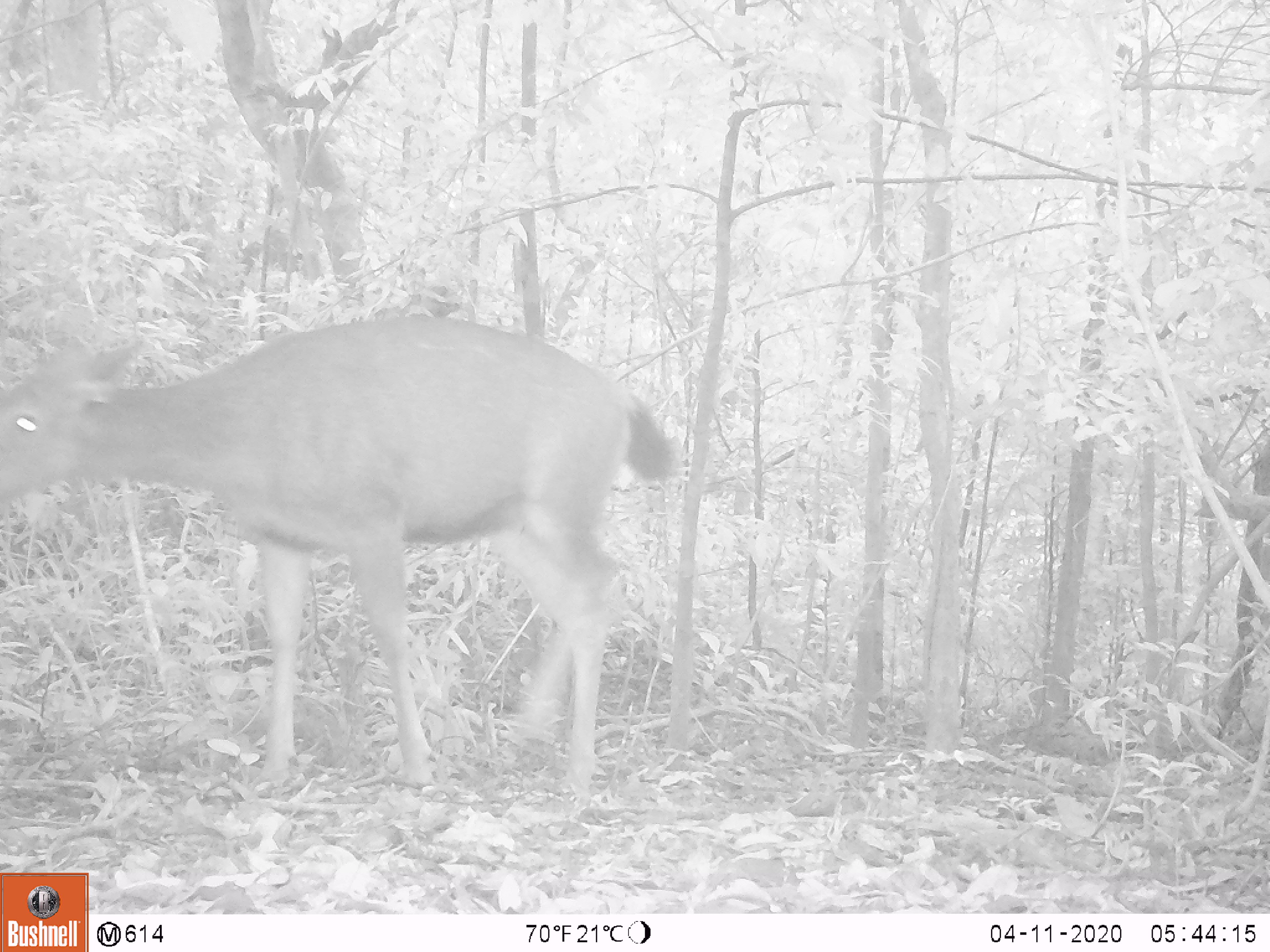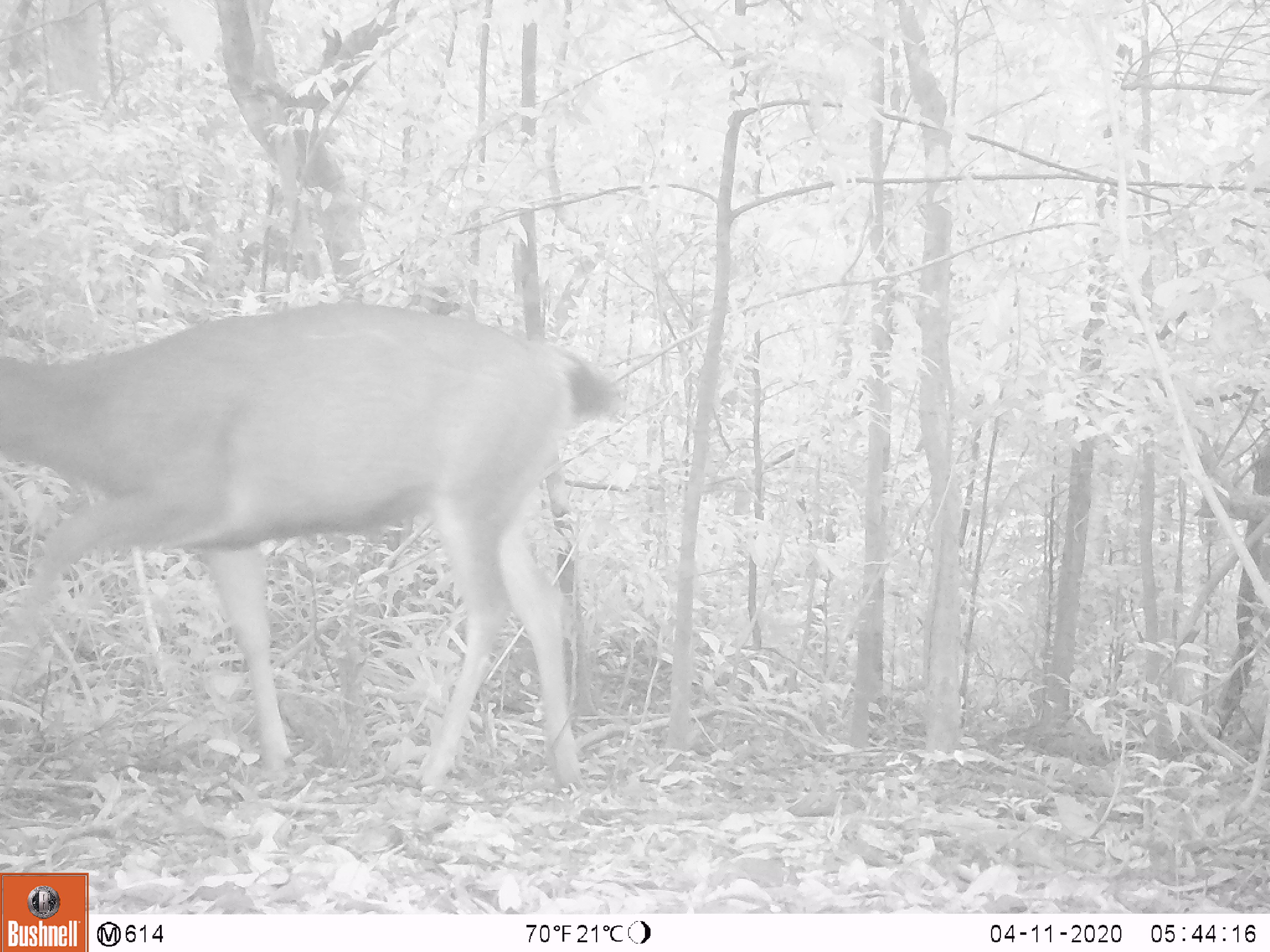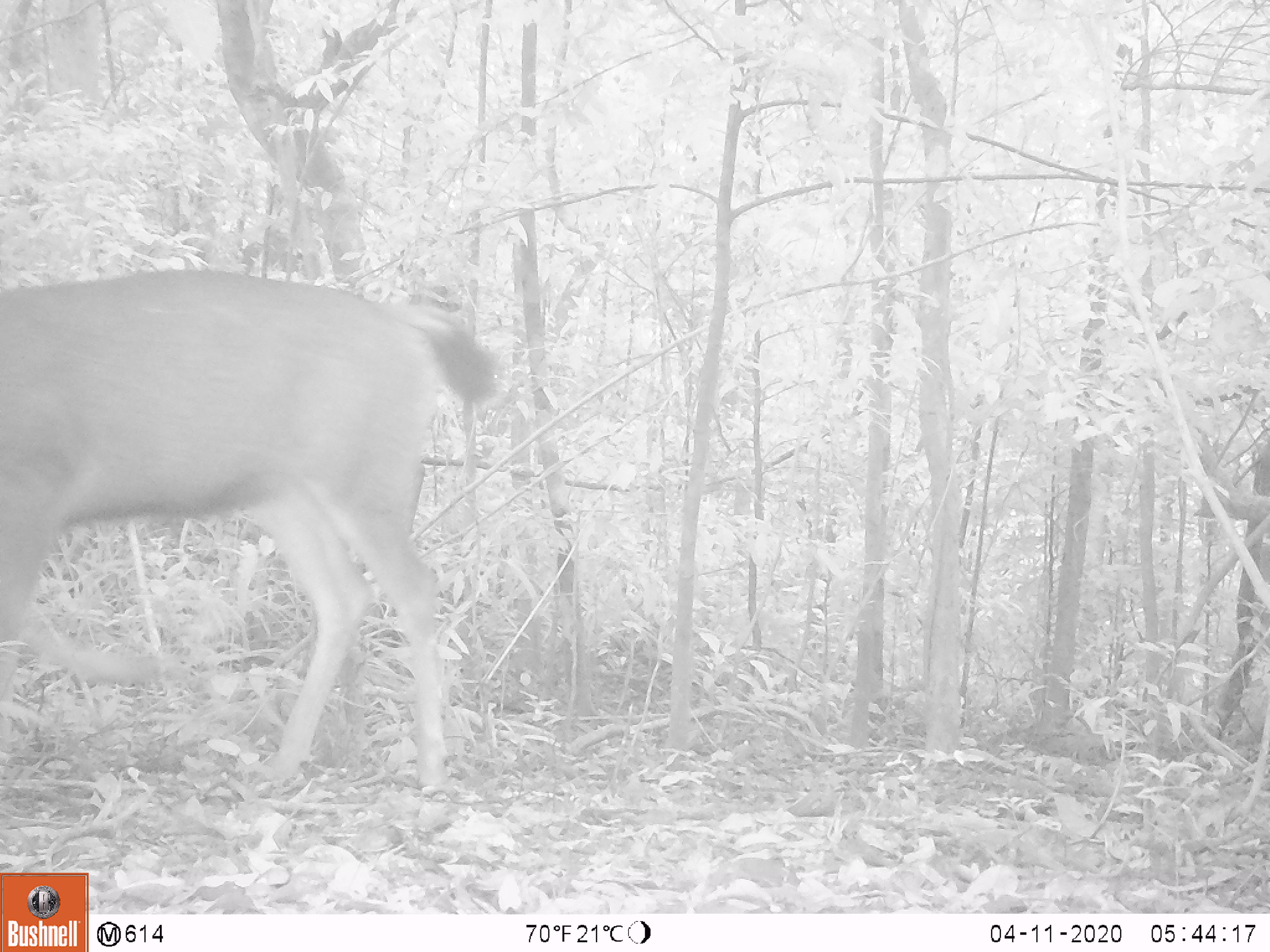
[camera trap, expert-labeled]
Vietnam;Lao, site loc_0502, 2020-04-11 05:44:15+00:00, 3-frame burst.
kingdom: Animalia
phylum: Chordata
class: Mammalia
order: Artiodactyla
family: Cervidae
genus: Rusa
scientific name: Rusa unicolor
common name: sambar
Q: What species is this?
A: Sambar (Rusa unicolor).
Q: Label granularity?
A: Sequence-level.